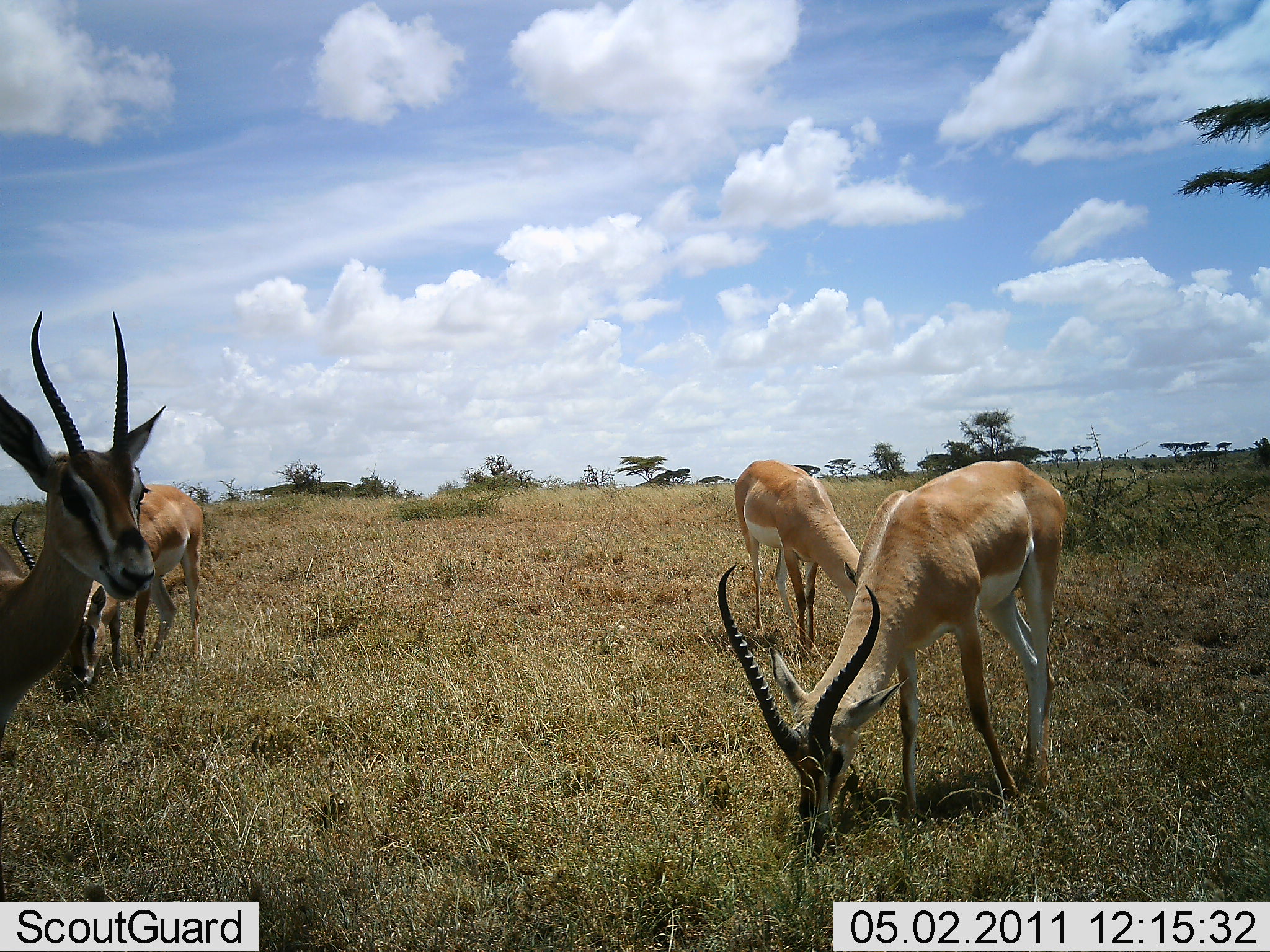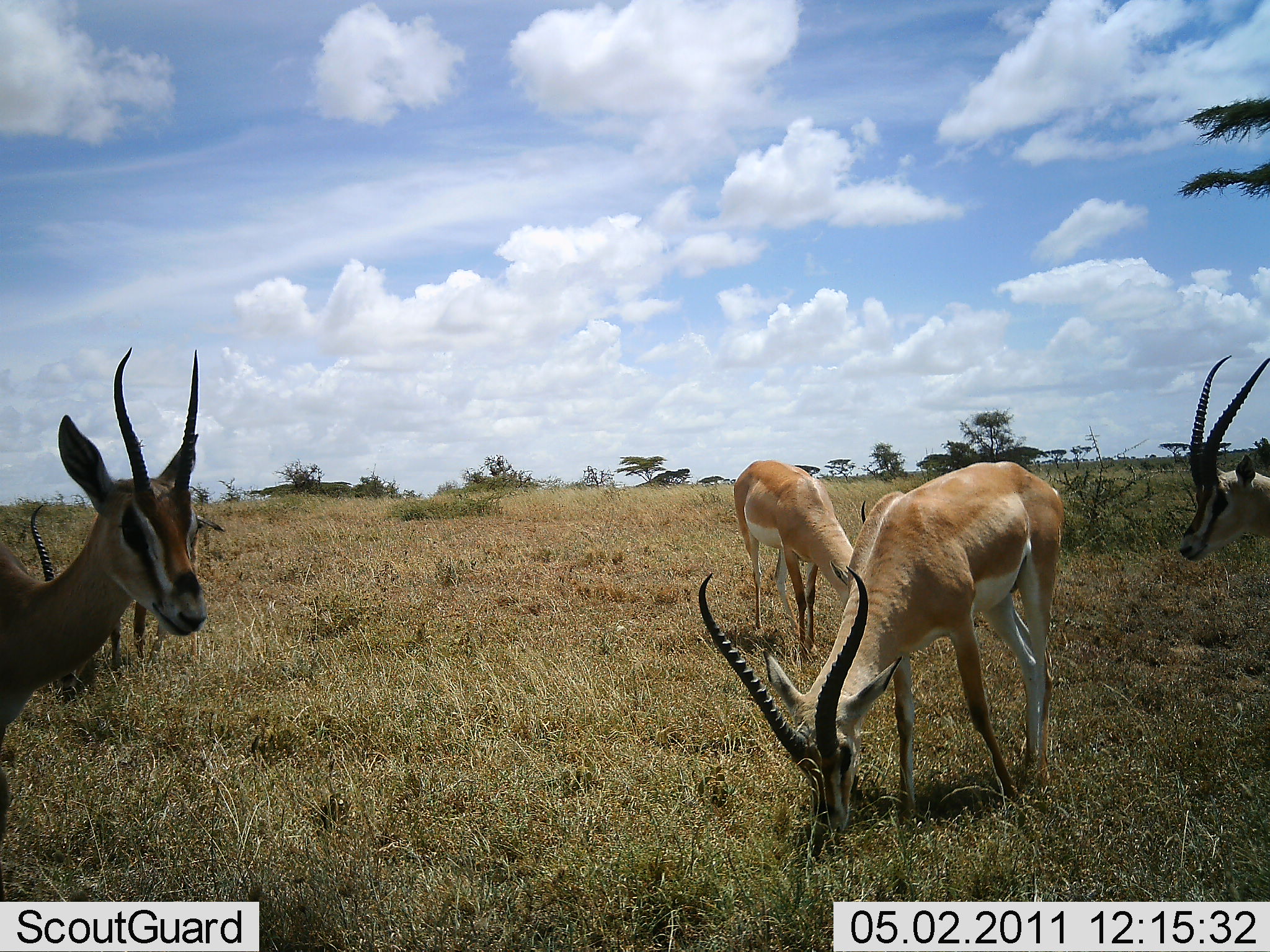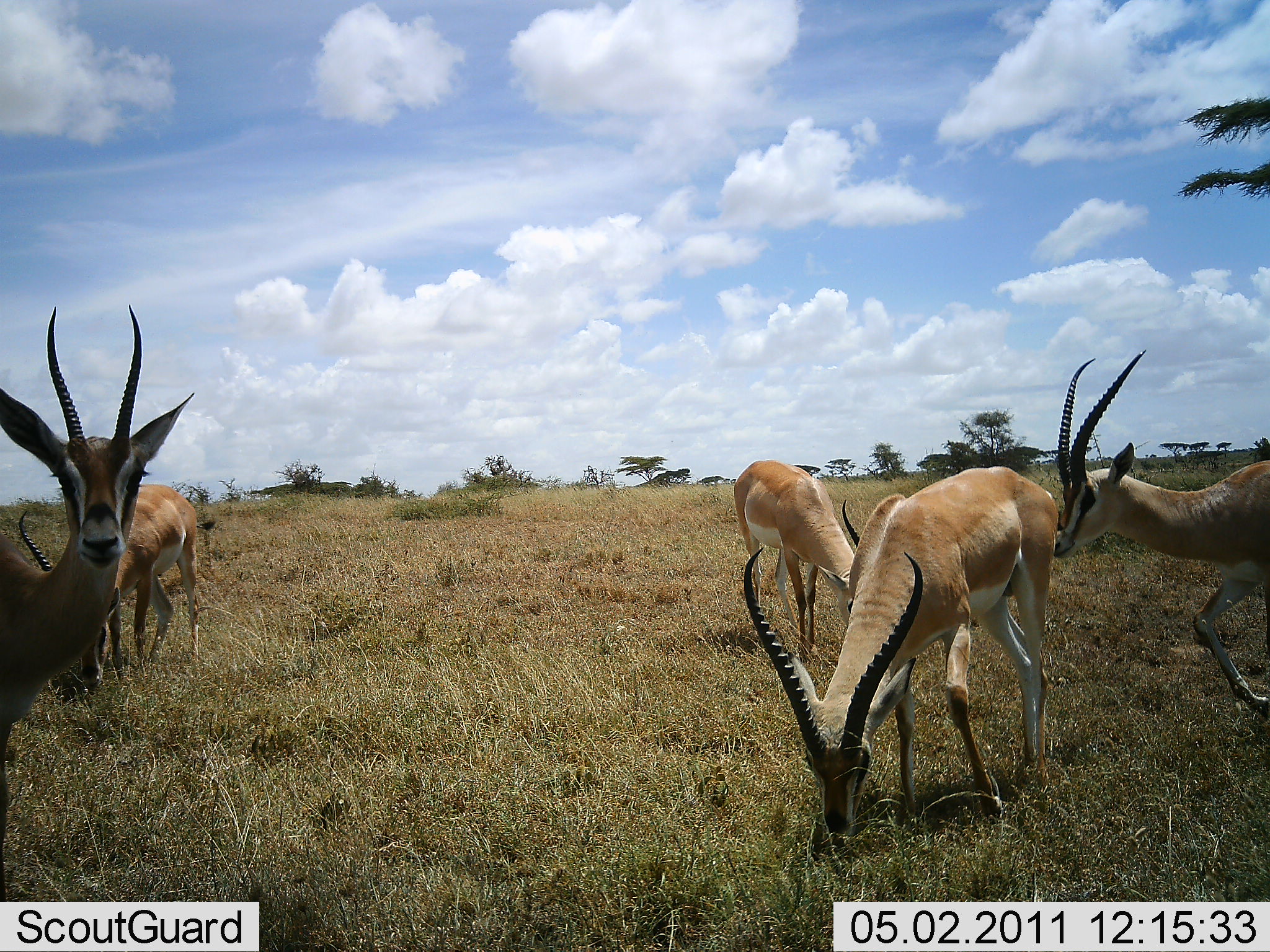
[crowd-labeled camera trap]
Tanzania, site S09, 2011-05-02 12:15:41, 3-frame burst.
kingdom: Animalia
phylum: Chordata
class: Mammalia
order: Artiodactyla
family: Bovidae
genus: Nanger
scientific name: Nanger granti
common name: grant's gazelle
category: gazellegrants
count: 5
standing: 64%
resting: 0%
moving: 29%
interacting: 0%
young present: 0%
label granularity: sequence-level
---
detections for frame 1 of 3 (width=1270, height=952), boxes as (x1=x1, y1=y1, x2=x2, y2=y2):
animal: (x1=714, y1=458, x2=1064, y2=855); (x1=0, y1=306, x2=173, y2=742); (x1=11, y1=483, x2=203, y2=675); (x1=733, y1=459, x2=862, y2=657)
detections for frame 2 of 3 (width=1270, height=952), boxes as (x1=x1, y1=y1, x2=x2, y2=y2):
animal: (x1=697, y1=461, x2=1064, y2=861); (x1=0, y1=348, x2=213, y2=753); (x1=27, y1=501, x2=225, y2=707); (x1=734, y1=459, x2=876, y2=659); (x1=1172, y1=353, x2=1270, y2=558)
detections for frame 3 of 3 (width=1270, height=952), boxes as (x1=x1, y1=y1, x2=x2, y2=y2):
animal: (x1=741, y1=466, x2=1058, y2=839); (x1=0, y1=302, x2=195, y2=901); (x1=1049, y1=349, x2=1270, y2=721); (x1=18, y1=483, x2=198, y2=690); (x1=733, y1=459, x2=862, y2=662)